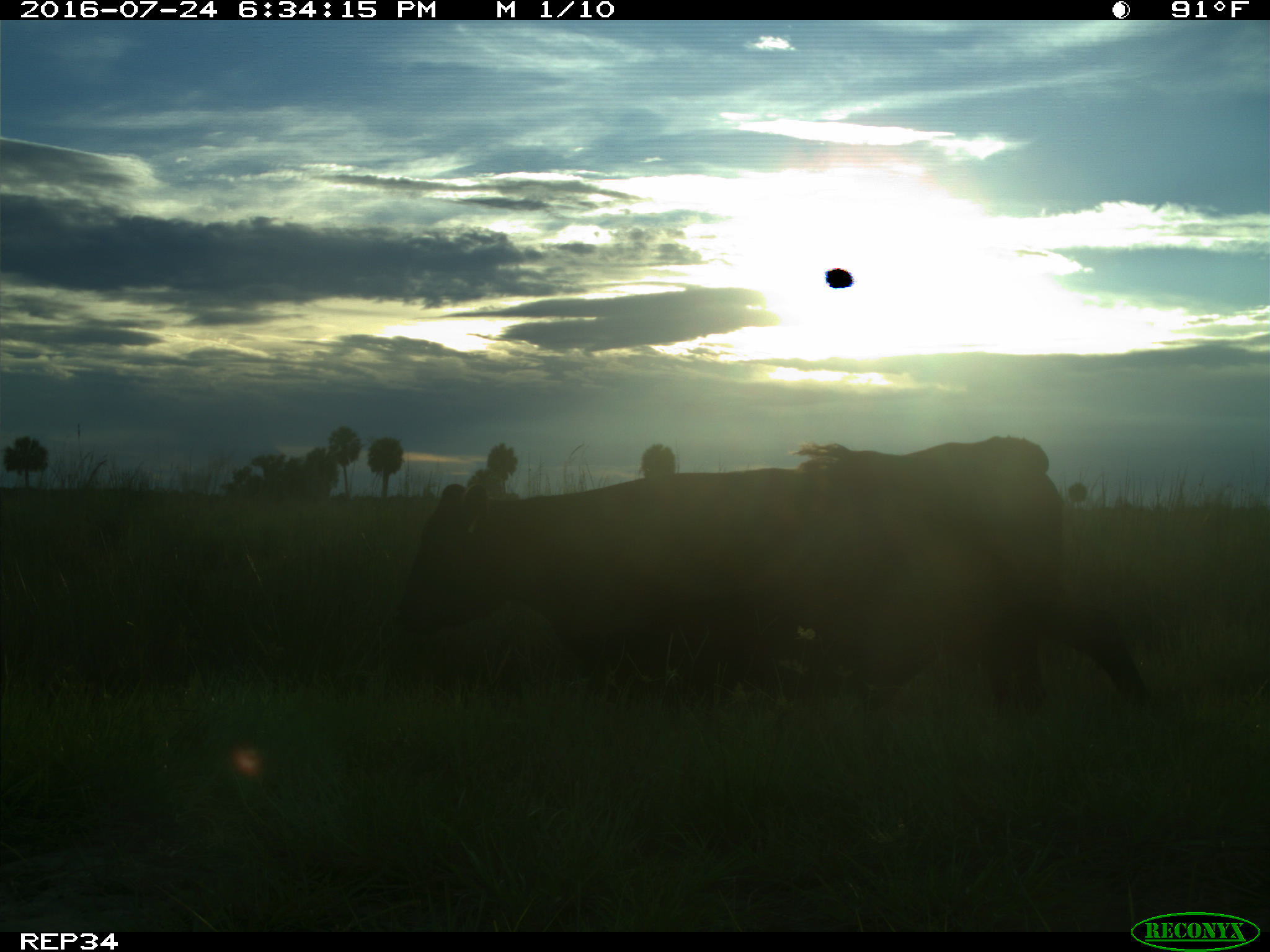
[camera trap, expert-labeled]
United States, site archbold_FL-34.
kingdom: Animalia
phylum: Chordata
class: Mammalia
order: Artiodactyla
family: Bovidae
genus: Bos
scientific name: Bos taurus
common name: domestic cow